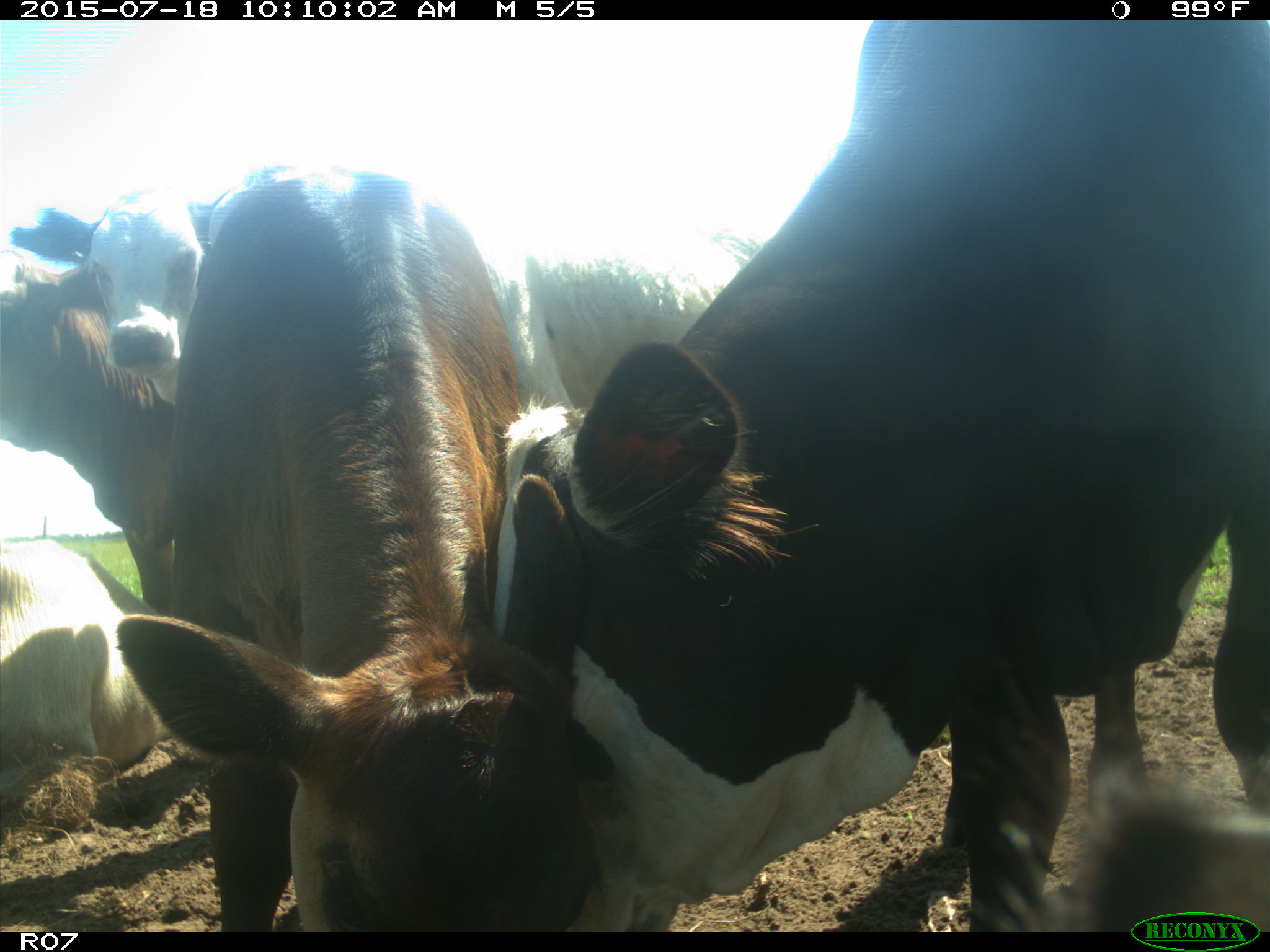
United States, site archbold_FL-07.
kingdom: Animalia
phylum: Chordata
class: Mammalia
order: Artiodactyla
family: Bovidae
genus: Bos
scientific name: Bos taurus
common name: domestic cow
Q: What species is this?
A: Bos taurus (domestic cow).